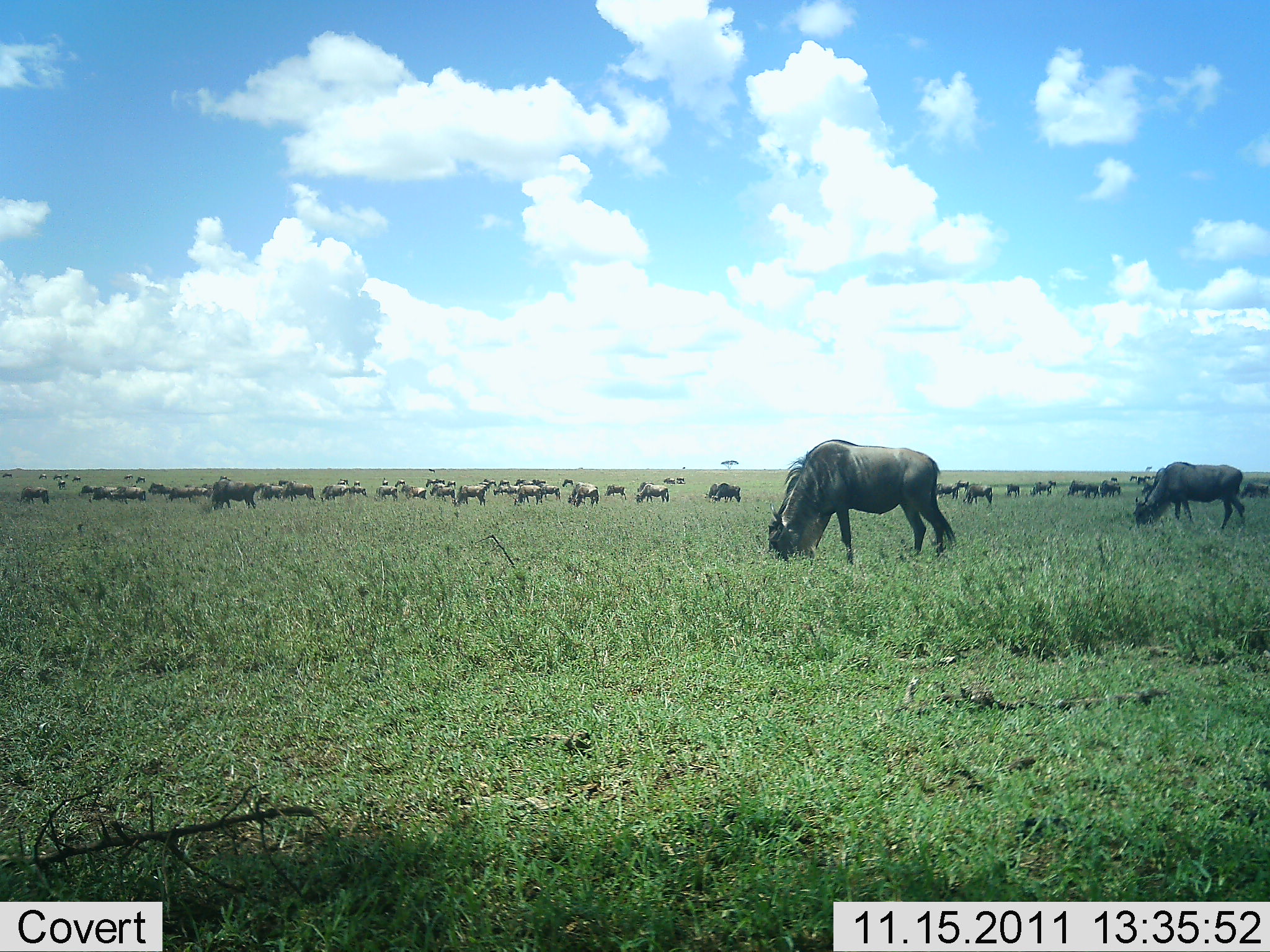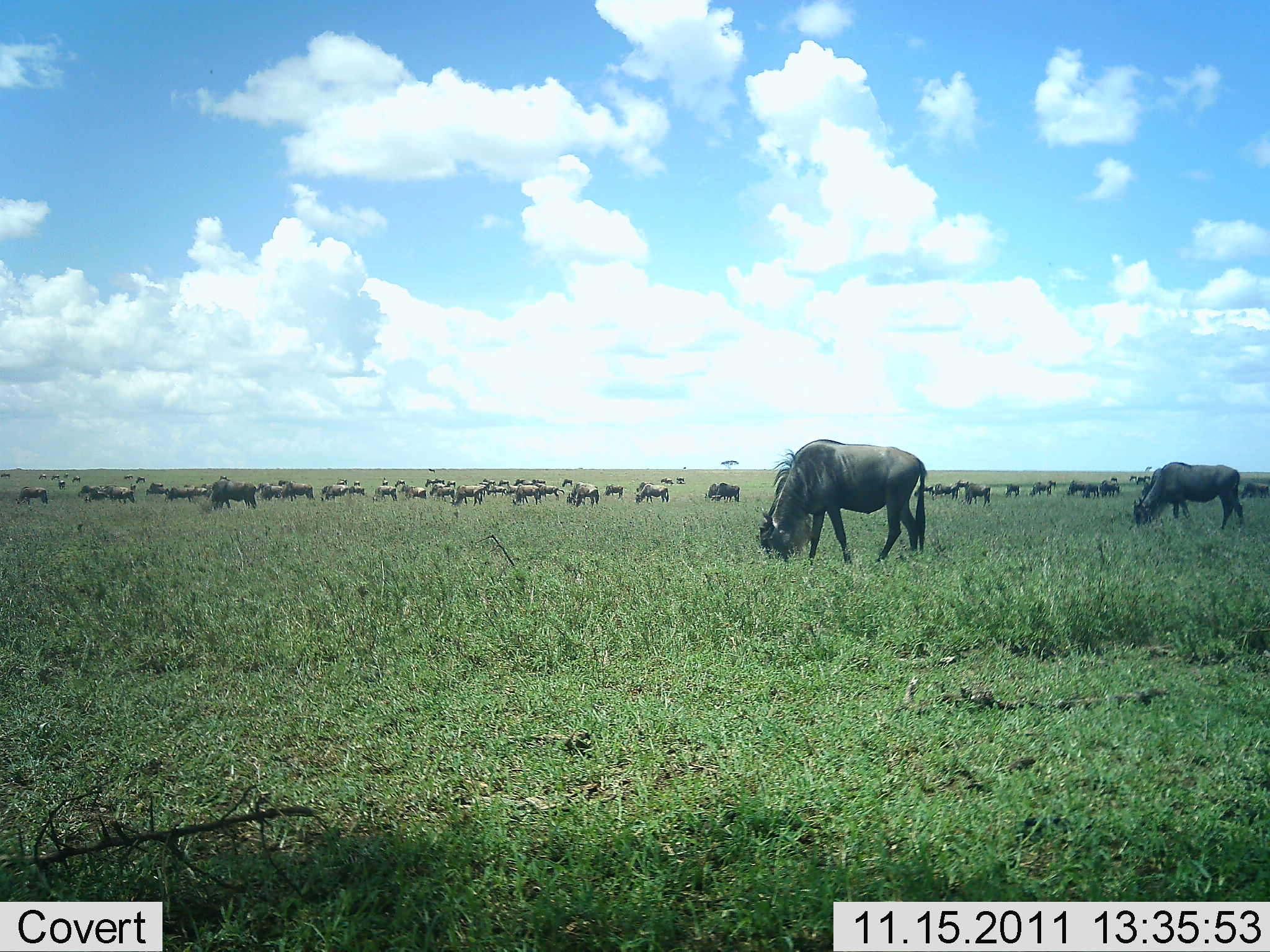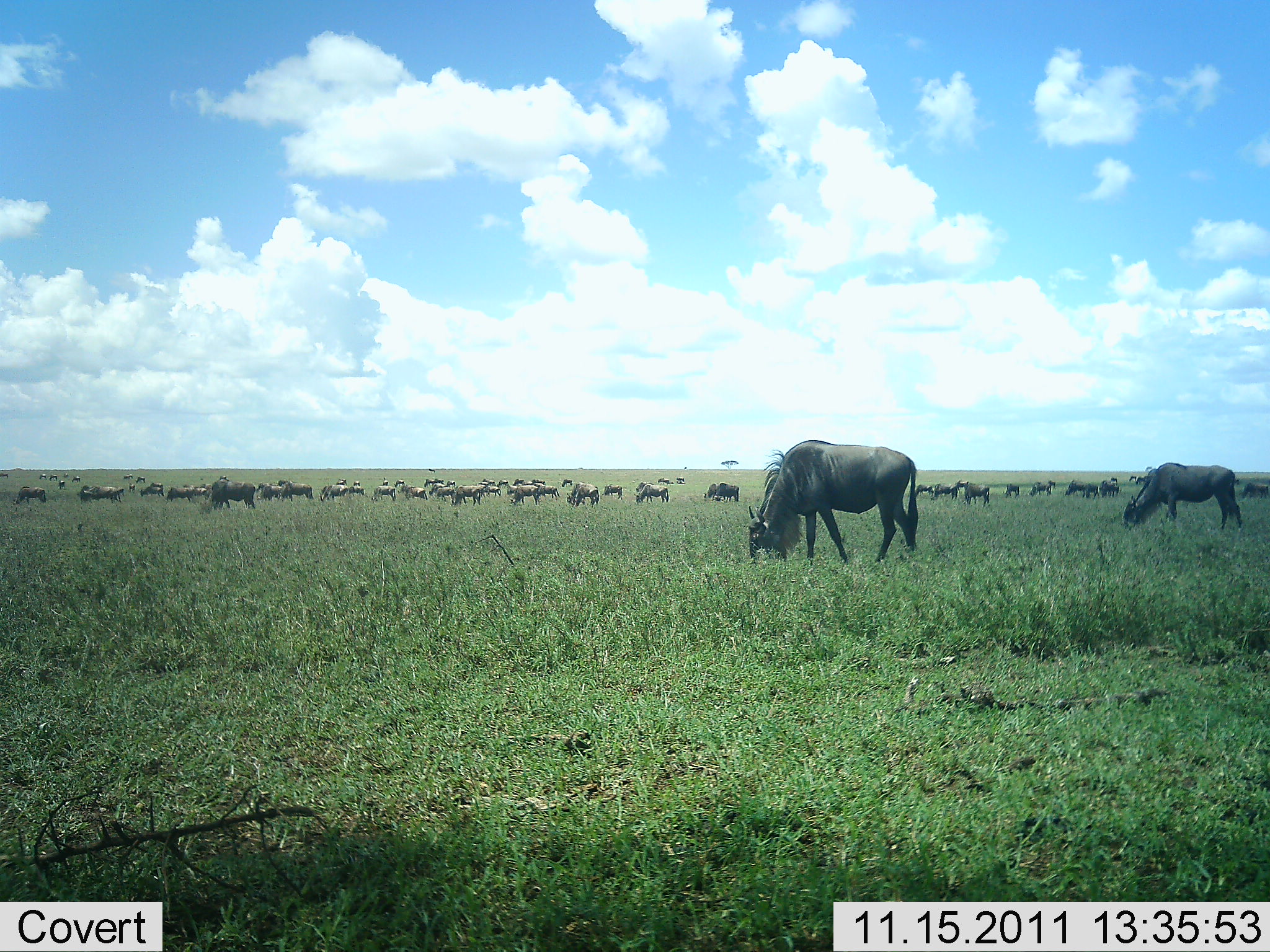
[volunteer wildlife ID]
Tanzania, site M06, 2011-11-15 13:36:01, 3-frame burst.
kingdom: Animalia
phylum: Chordata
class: Mammalia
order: Artiodactyla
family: Bovidae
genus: Connochaetes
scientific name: Connochaetes taurinus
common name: blue wildebeest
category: wildebeest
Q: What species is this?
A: Wildebeest (blue wildebeest) (Connochaetes taurinus).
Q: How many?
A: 11-50.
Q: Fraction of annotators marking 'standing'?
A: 27%.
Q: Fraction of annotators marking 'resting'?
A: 9%.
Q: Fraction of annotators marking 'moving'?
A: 27%.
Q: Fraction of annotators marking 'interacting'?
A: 0%.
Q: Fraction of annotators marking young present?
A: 0%.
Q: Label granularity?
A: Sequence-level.